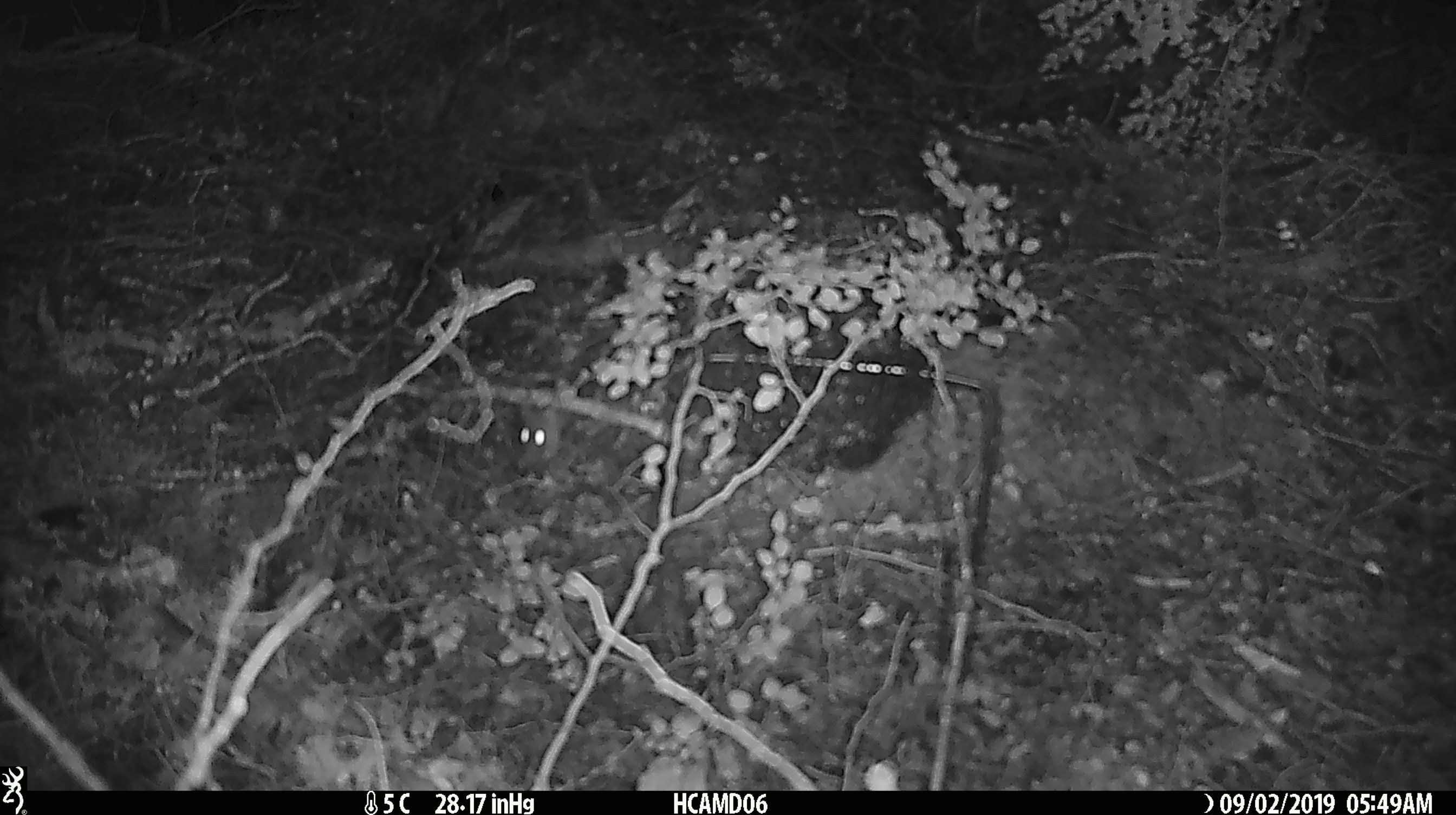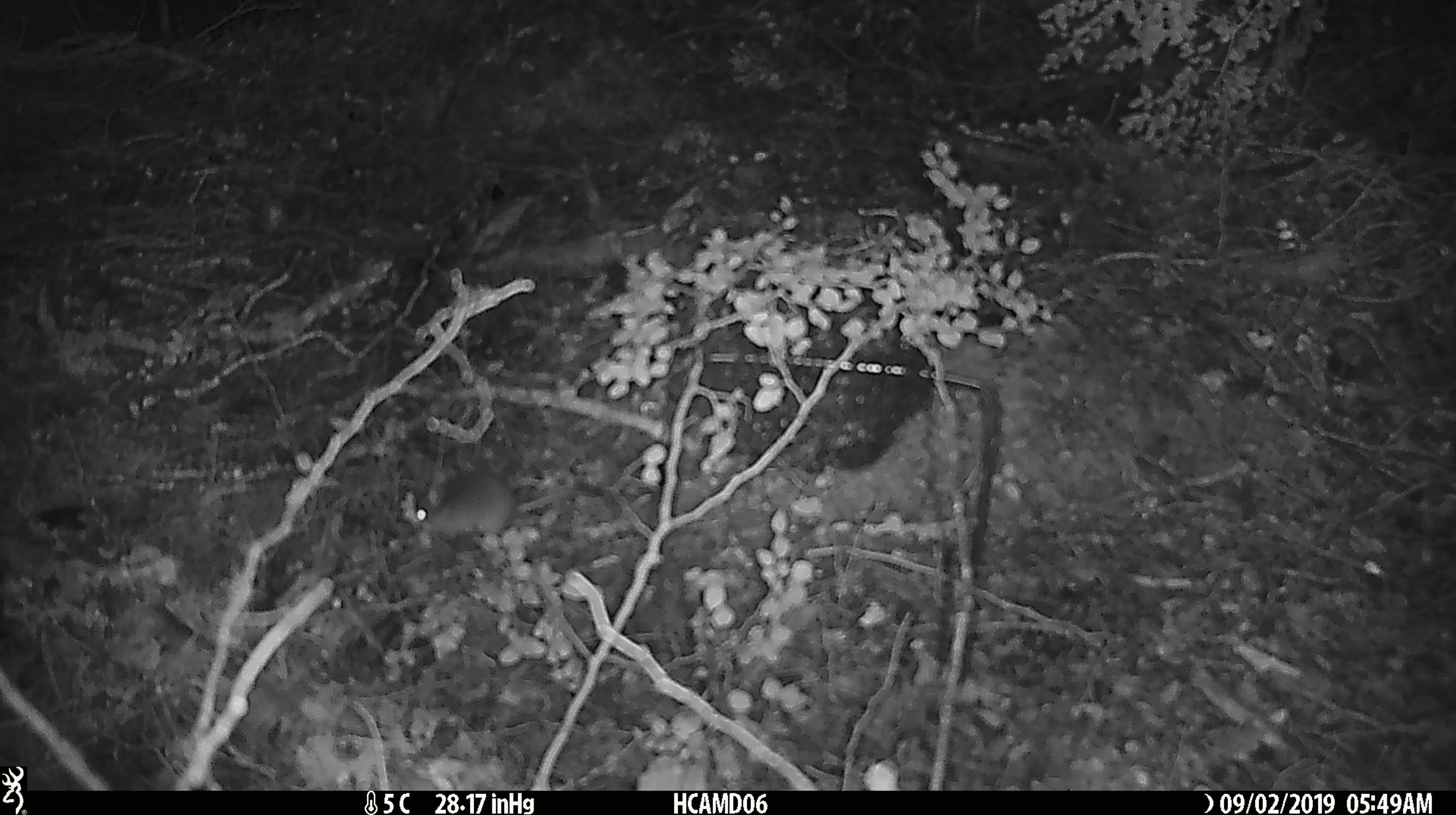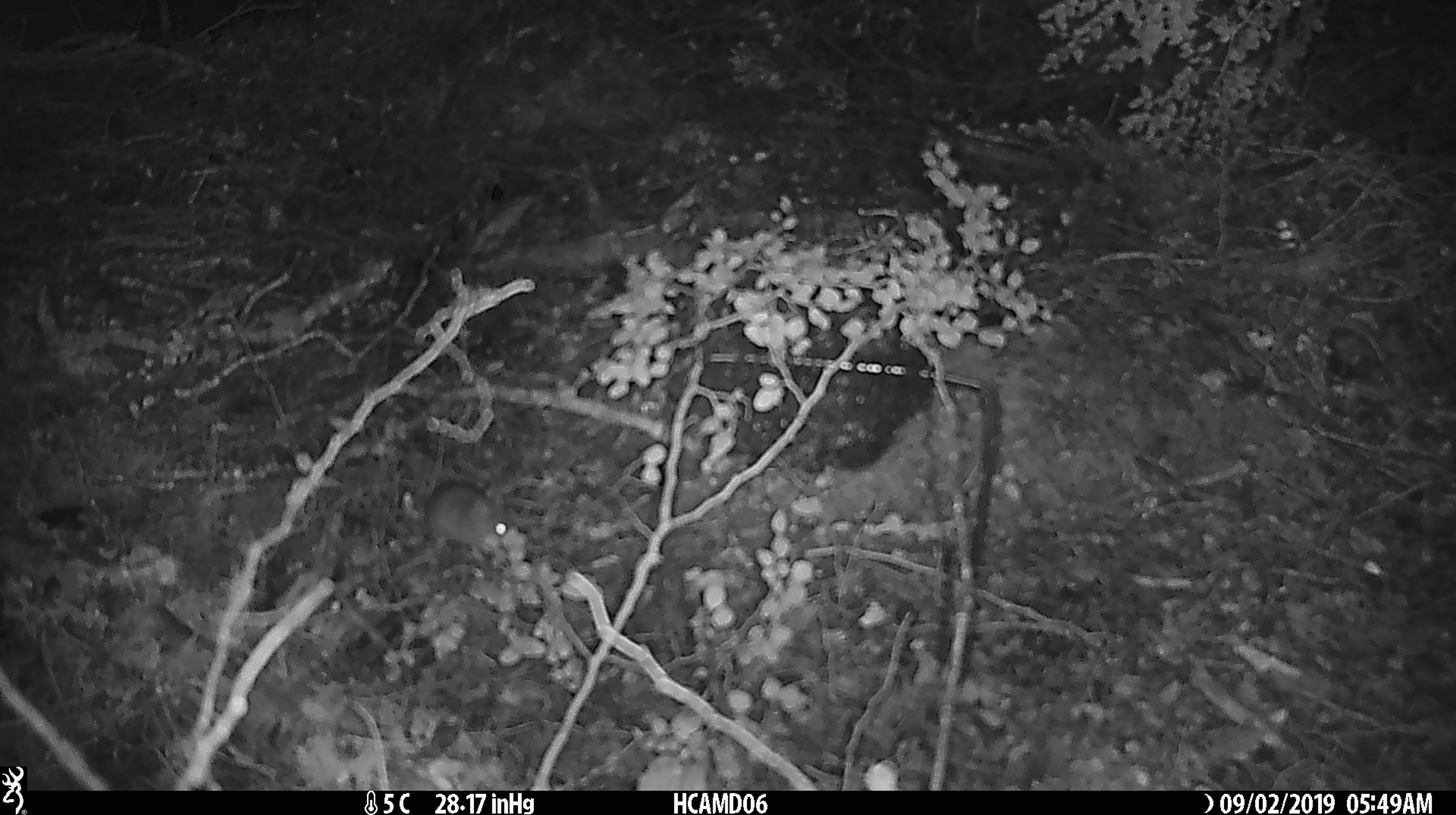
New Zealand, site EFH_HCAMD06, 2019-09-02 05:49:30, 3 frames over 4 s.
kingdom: Animalia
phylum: Chordata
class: Mammalia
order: Rodentia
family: Muridae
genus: Mus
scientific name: Mus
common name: mouse